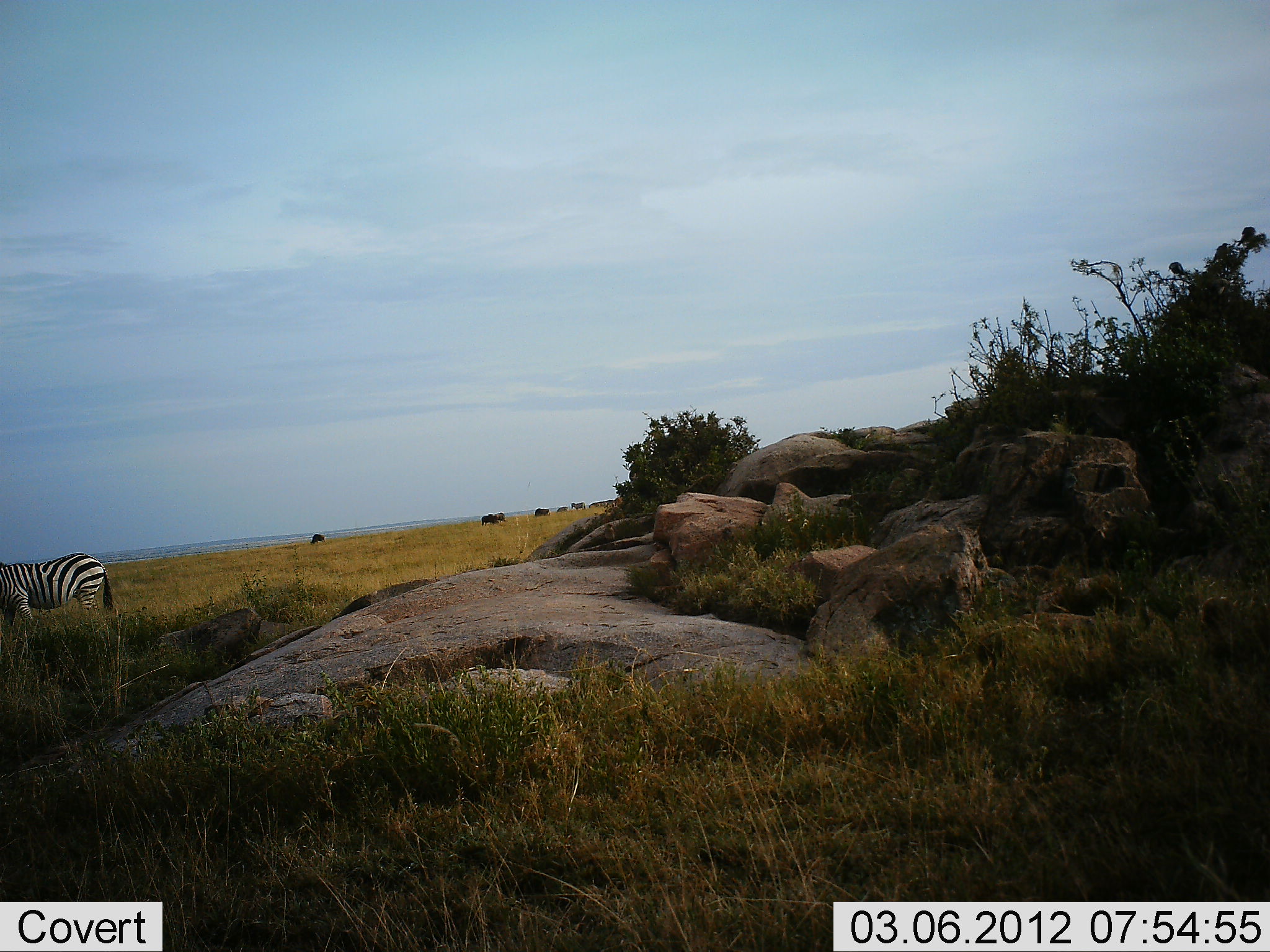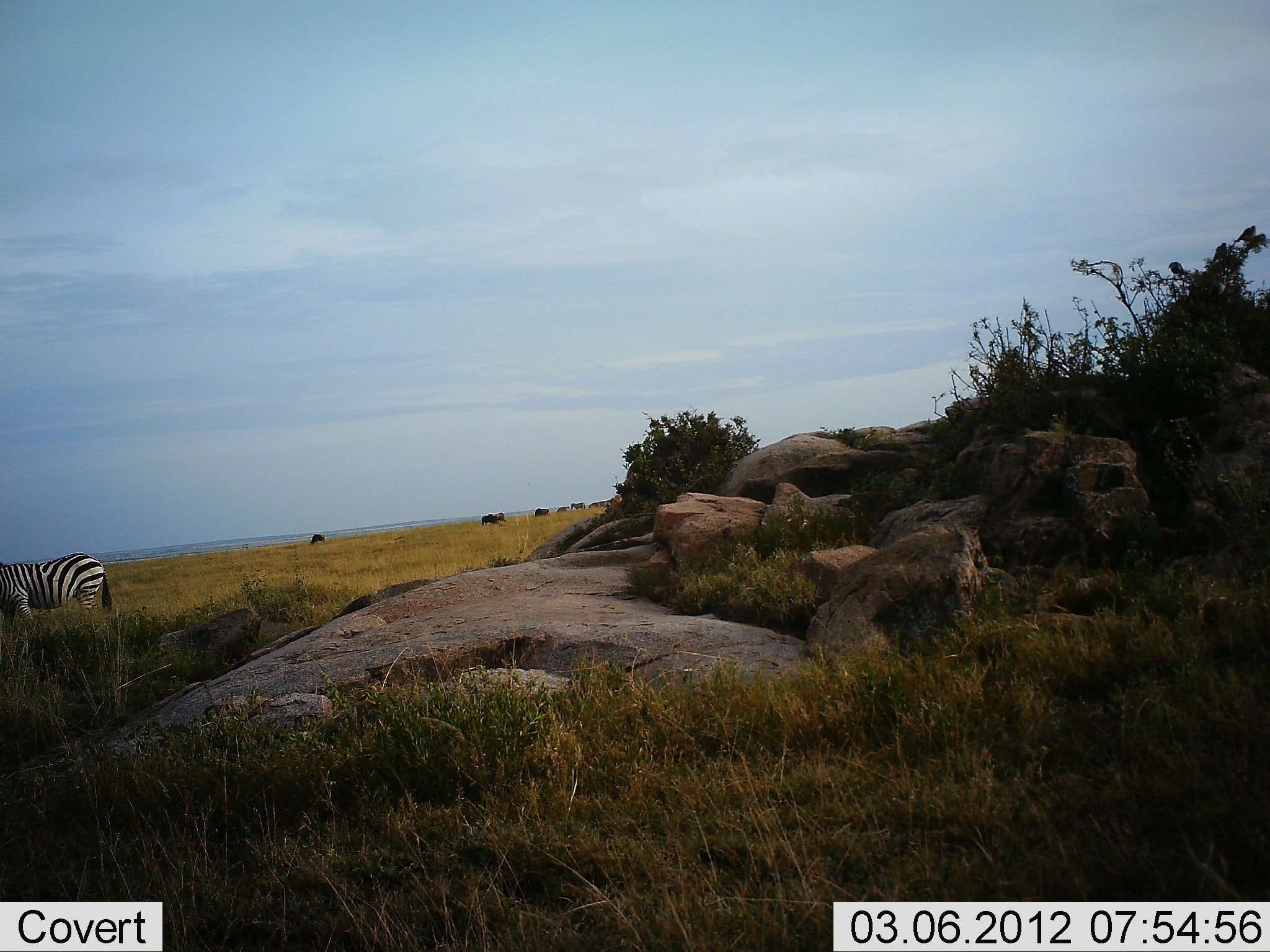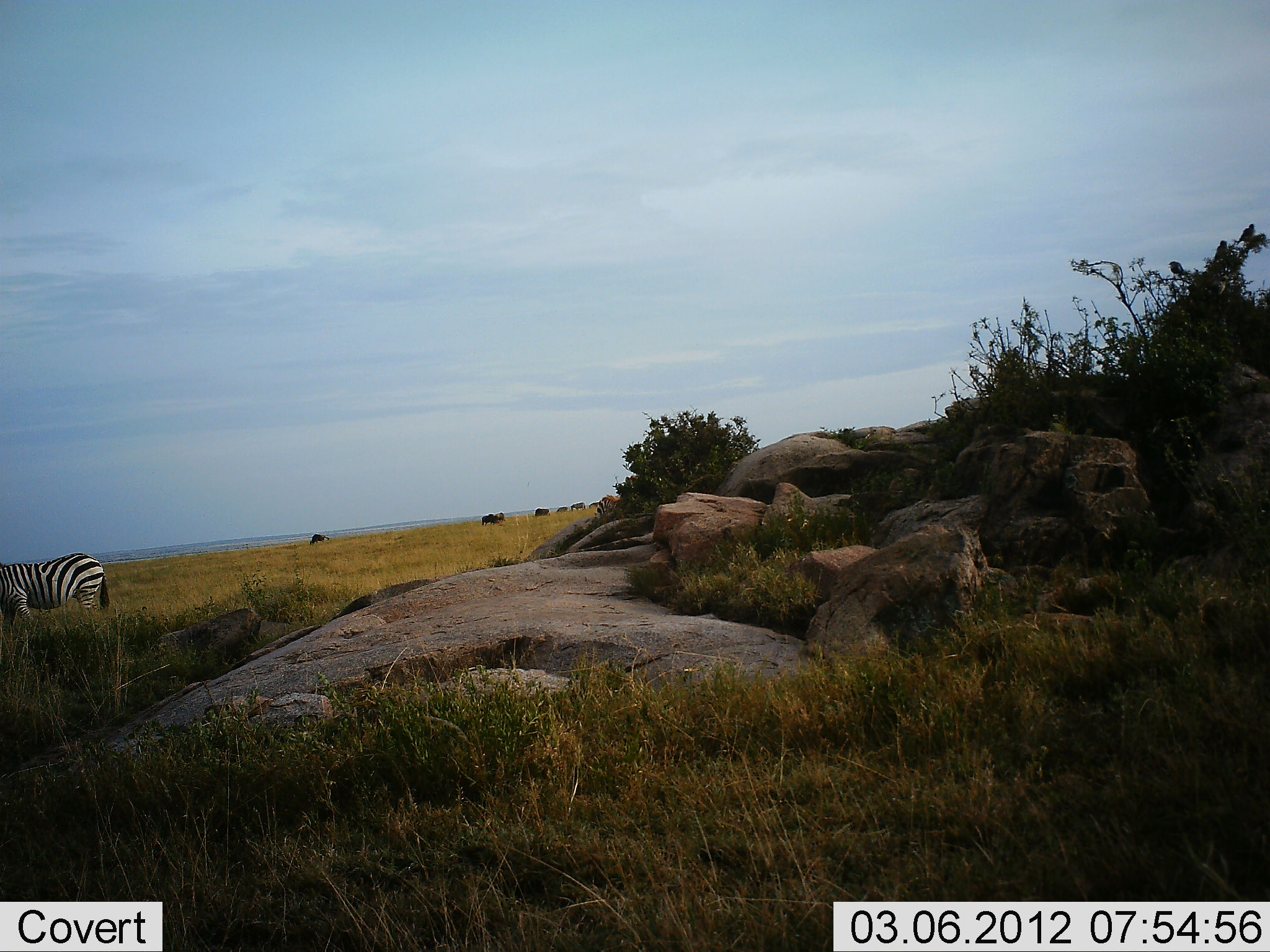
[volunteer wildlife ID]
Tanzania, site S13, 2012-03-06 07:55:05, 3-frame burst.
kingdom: Animalia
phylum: Chordata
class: Mammalia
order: Perissodactyla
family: Equidae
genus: Equus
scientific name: Equus quagga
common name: plains zebra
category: zebra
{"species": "zebra (plains zebra) (Equus quagga)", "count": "1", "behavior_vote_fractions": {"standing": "83%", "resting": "0%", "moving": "12%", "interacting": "0%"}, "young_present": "4%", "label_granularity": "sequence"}